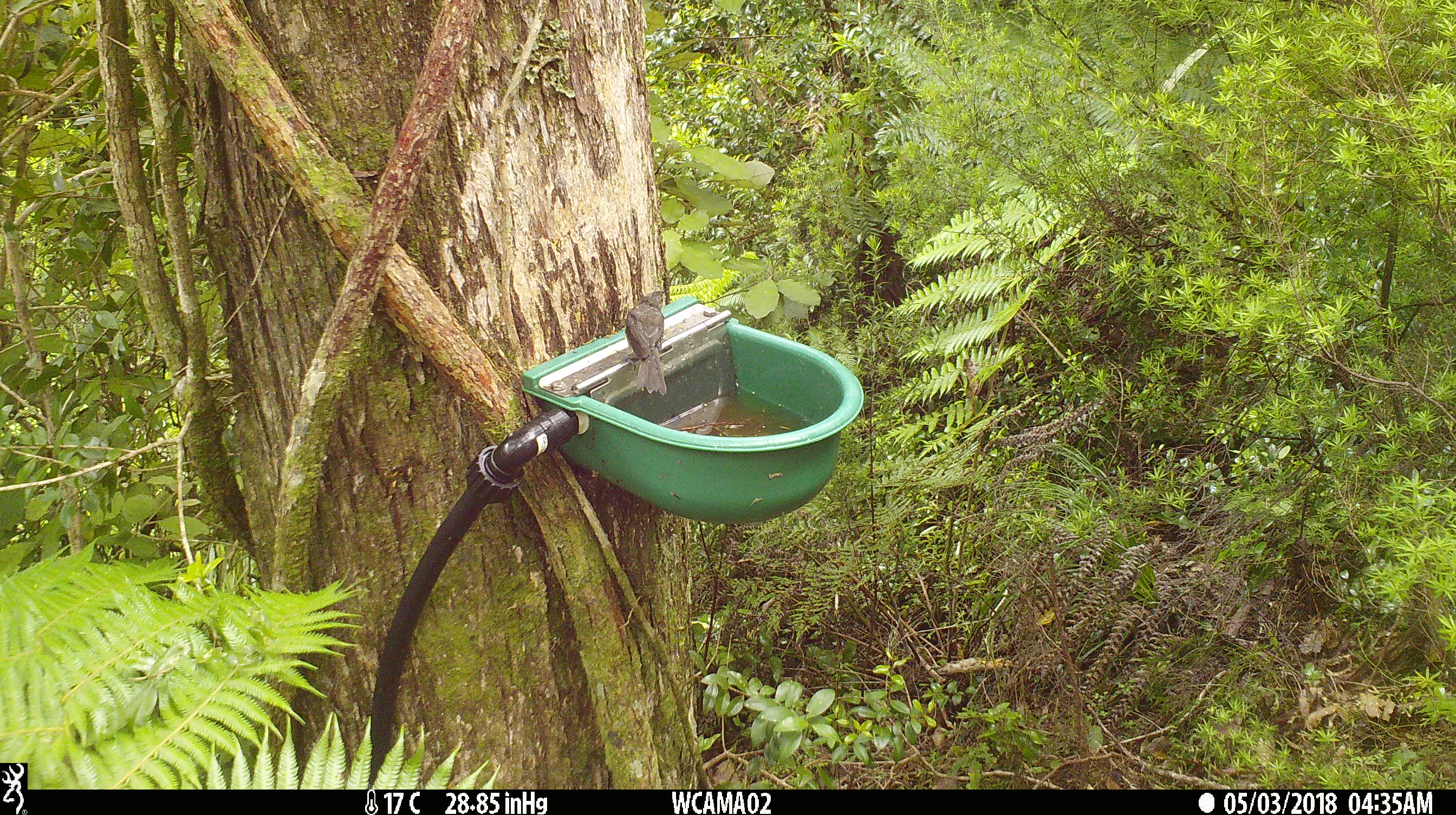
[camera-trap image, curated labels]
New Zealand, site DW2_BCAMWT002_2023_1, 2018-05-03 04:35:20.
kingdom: Animalia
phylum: Chordata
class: Aves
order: Passeriformes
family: Meliphagidae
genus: Anthornis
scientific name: Anthornis melanura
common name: new zealand bellbird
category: bellbird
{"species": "bellbird (new zealand bellbird) (Anthornis melanura)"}